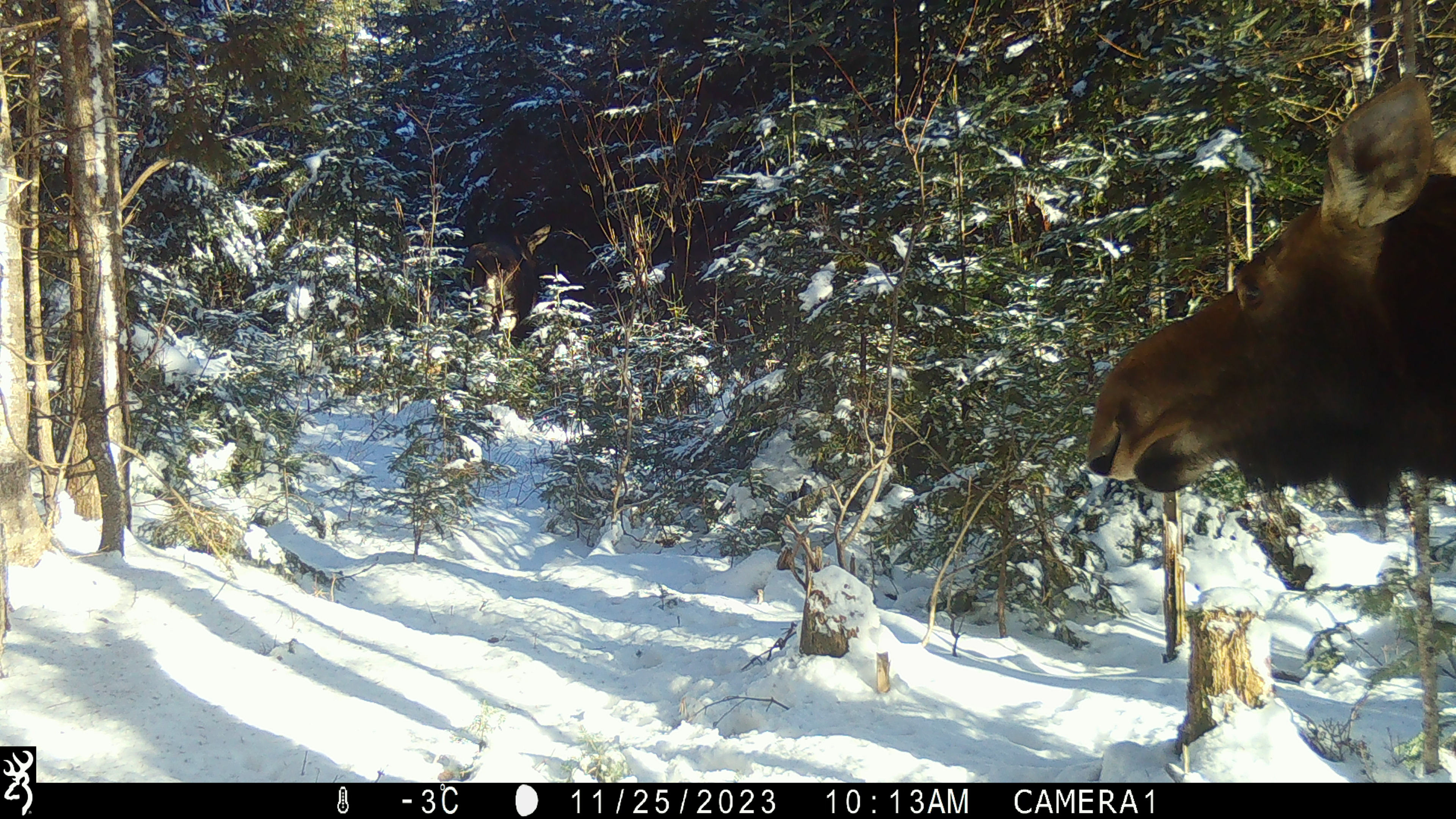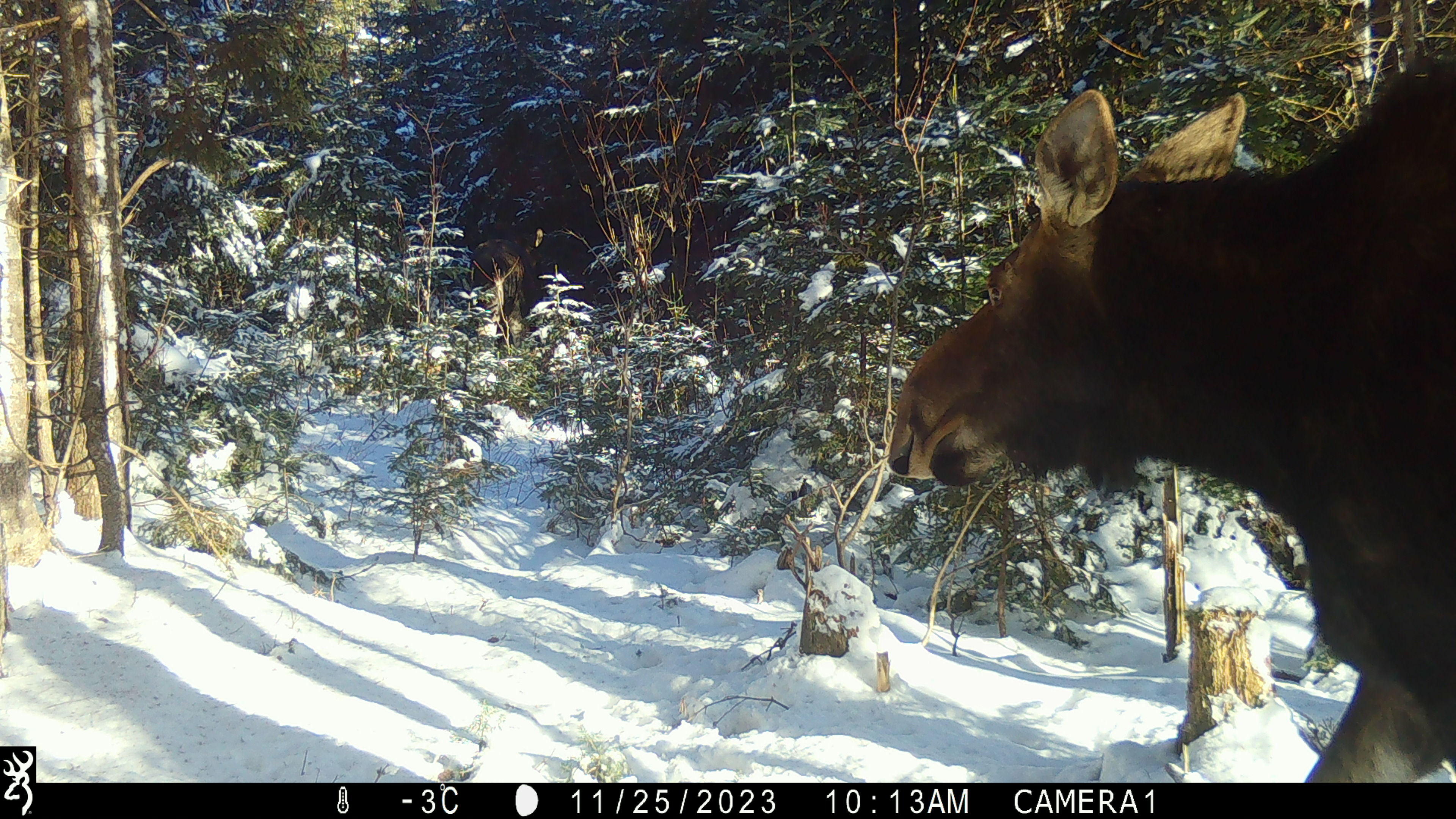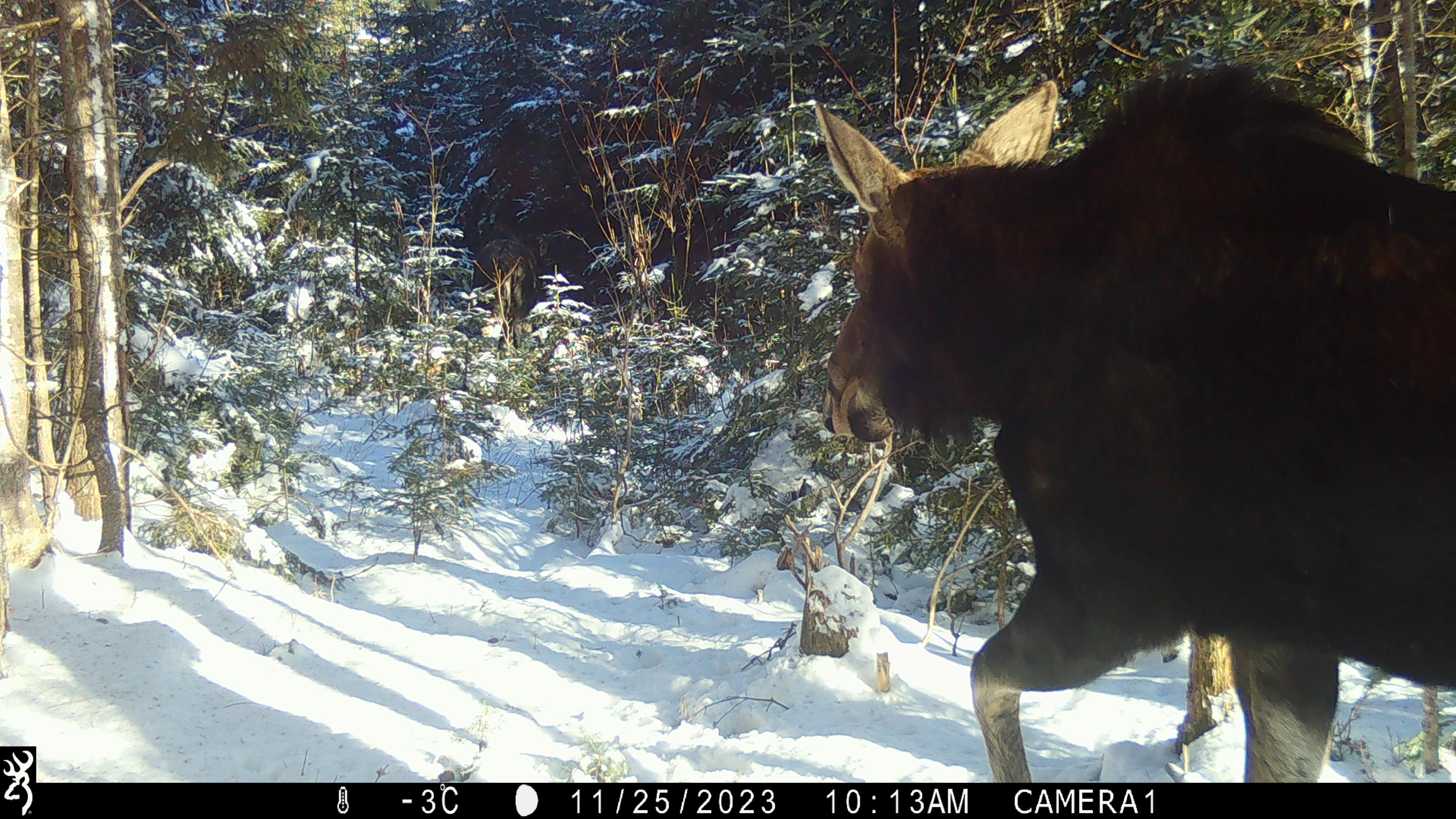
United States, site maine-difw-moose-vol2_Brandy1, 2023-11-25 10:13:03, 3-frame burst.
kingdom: Animalia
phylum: Chordata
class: Mammalia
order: Artiodactyla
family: Cervidae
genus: Alces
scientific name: Alces alces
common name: moose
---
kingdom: Animalia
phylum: Chordata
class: Mammalia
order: Artiodactyla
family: Cervidae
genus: Odocoileus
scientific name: Odocoileus virginianus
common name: white-tailed deer